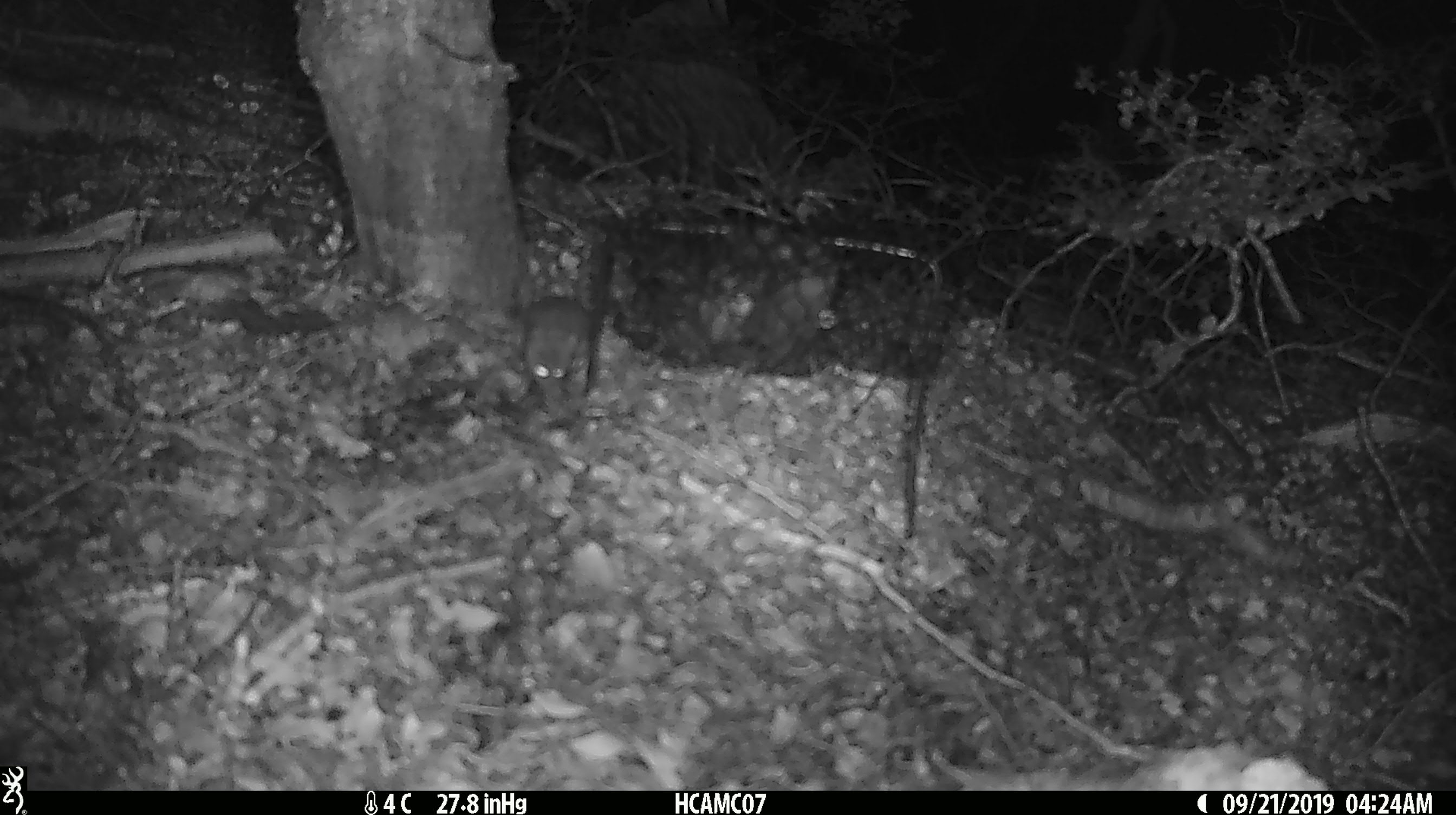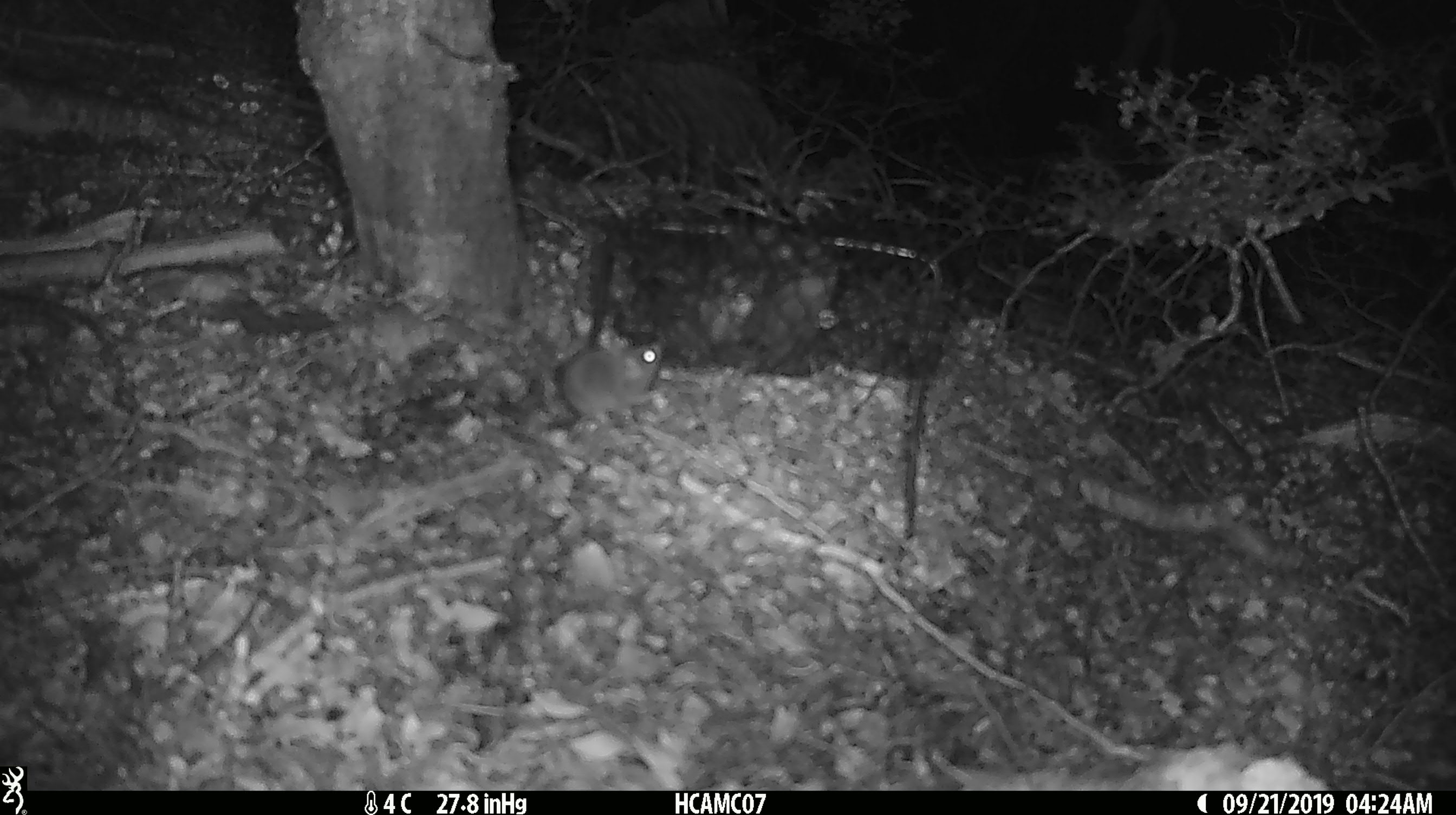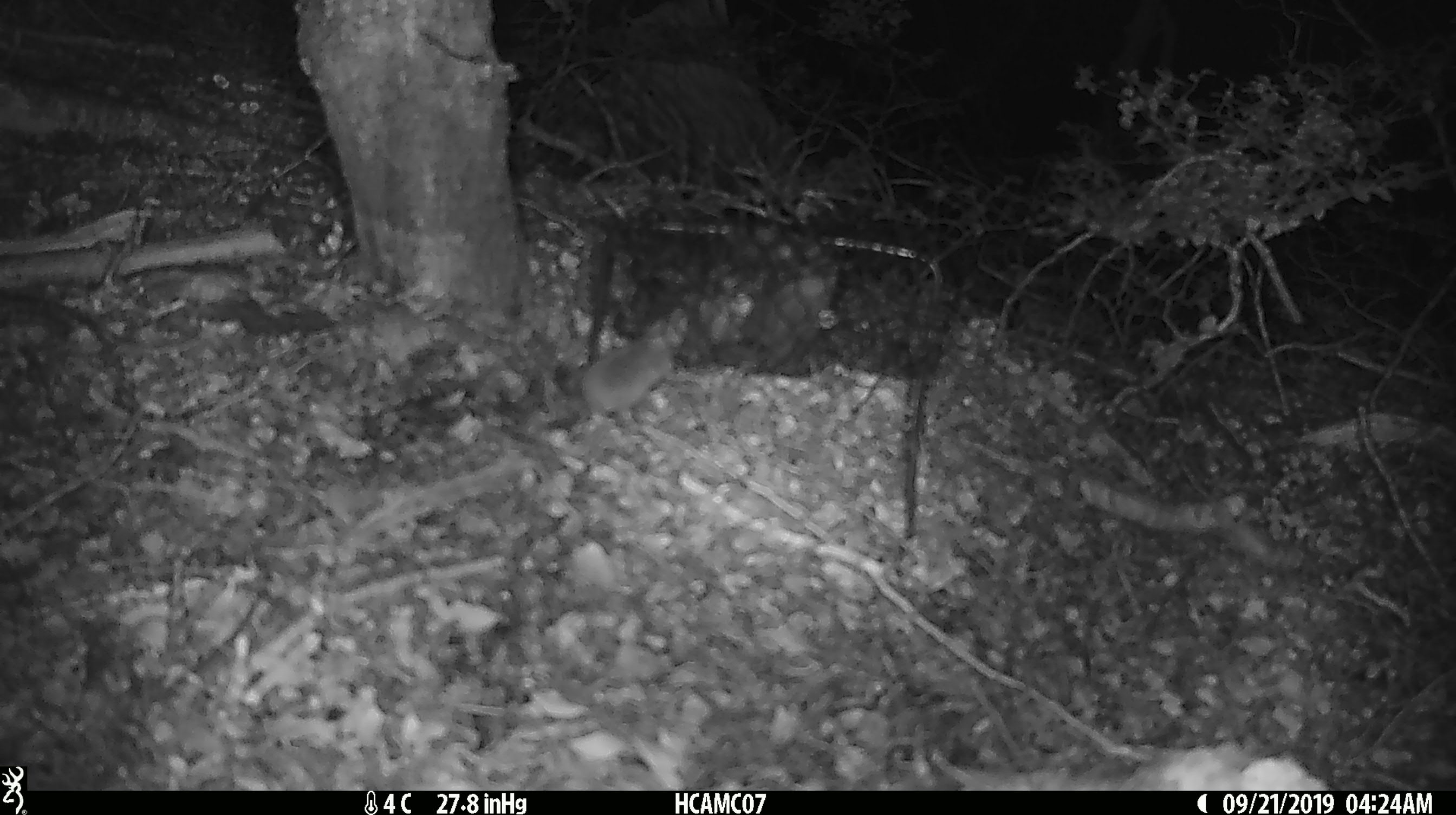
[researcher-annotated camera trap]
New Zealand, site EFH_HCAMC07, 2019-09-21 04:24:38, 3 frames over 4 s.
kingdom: Animalia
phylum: Chordata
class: Mammalia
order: Rodentia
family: Muridae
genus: Mus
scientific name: Mus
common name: mouse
Mouse (Mus).